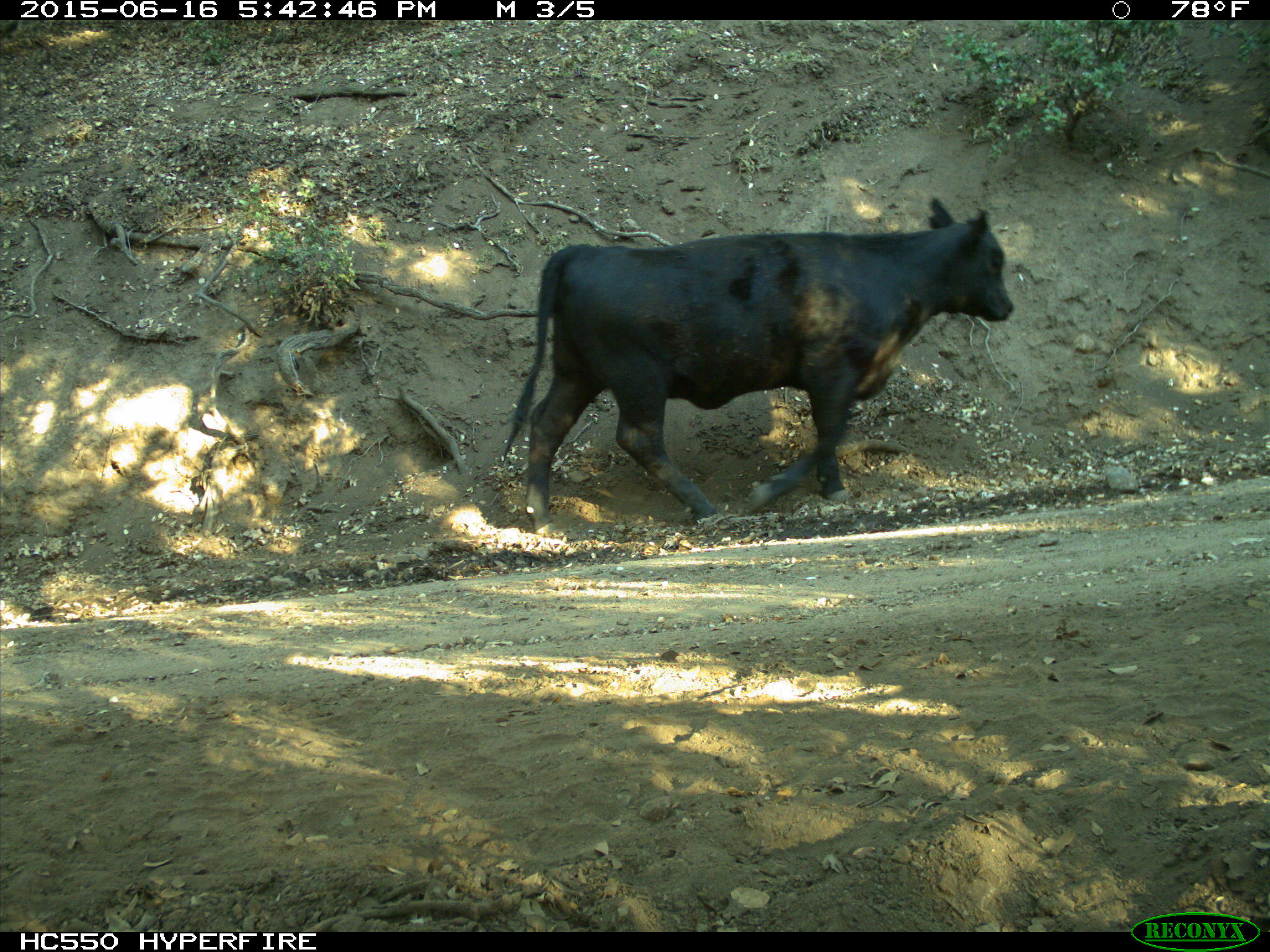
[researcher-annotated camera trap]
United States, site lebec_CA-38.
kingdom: Animalia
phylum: Chordata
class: Mammalia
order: Artiodactyla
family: Bovidae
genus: Bos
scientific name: Bos taurus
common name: domestic cow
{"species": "Bos taurus (domestic cow)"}